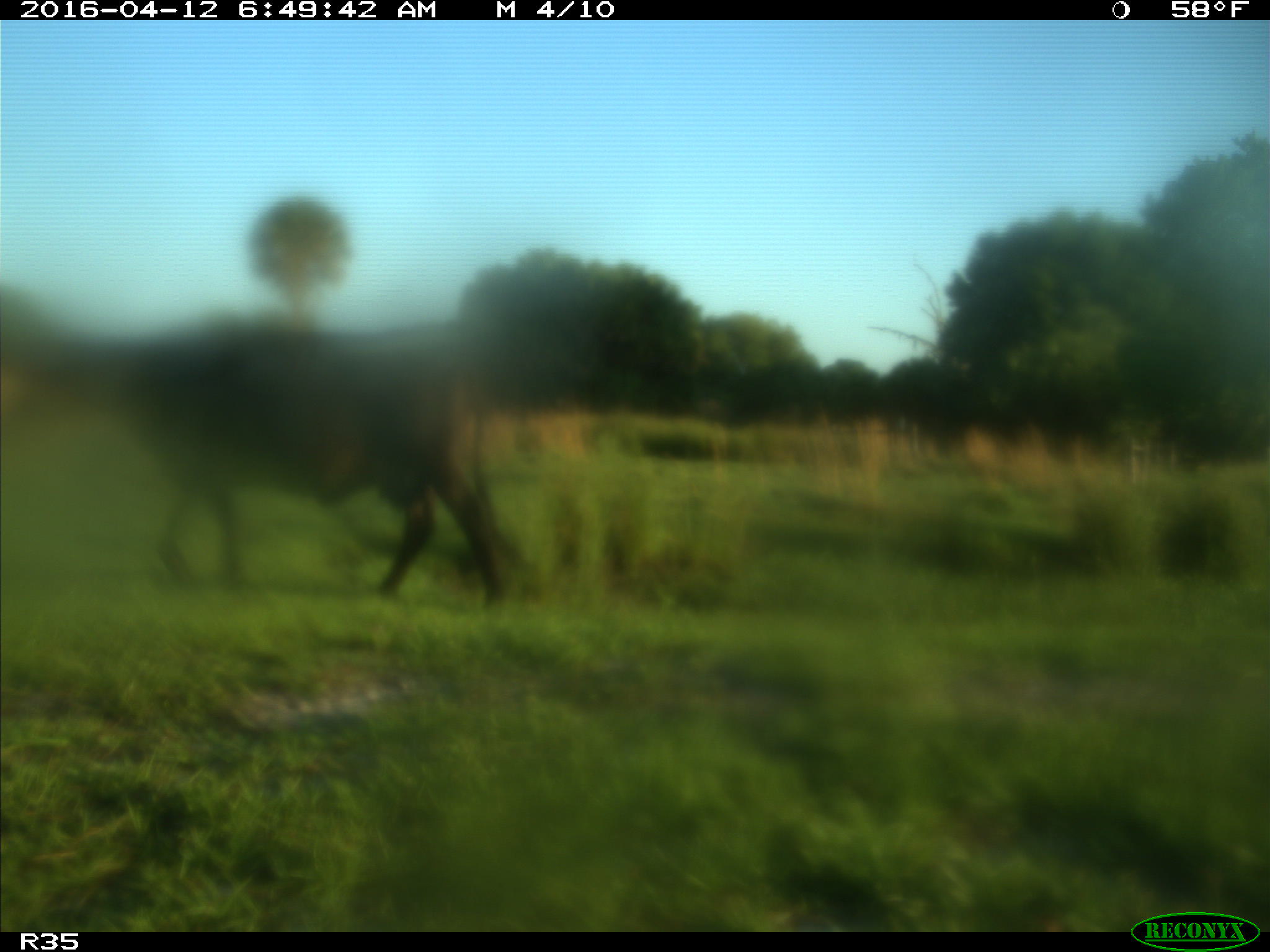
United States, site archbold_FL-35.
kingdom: Animalia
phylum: Chordata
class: Mammalia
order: Artiodactyla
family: Bovidae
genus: Bos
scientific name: Bos taurus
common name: domestic cow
Bos taurus (domestic cow).